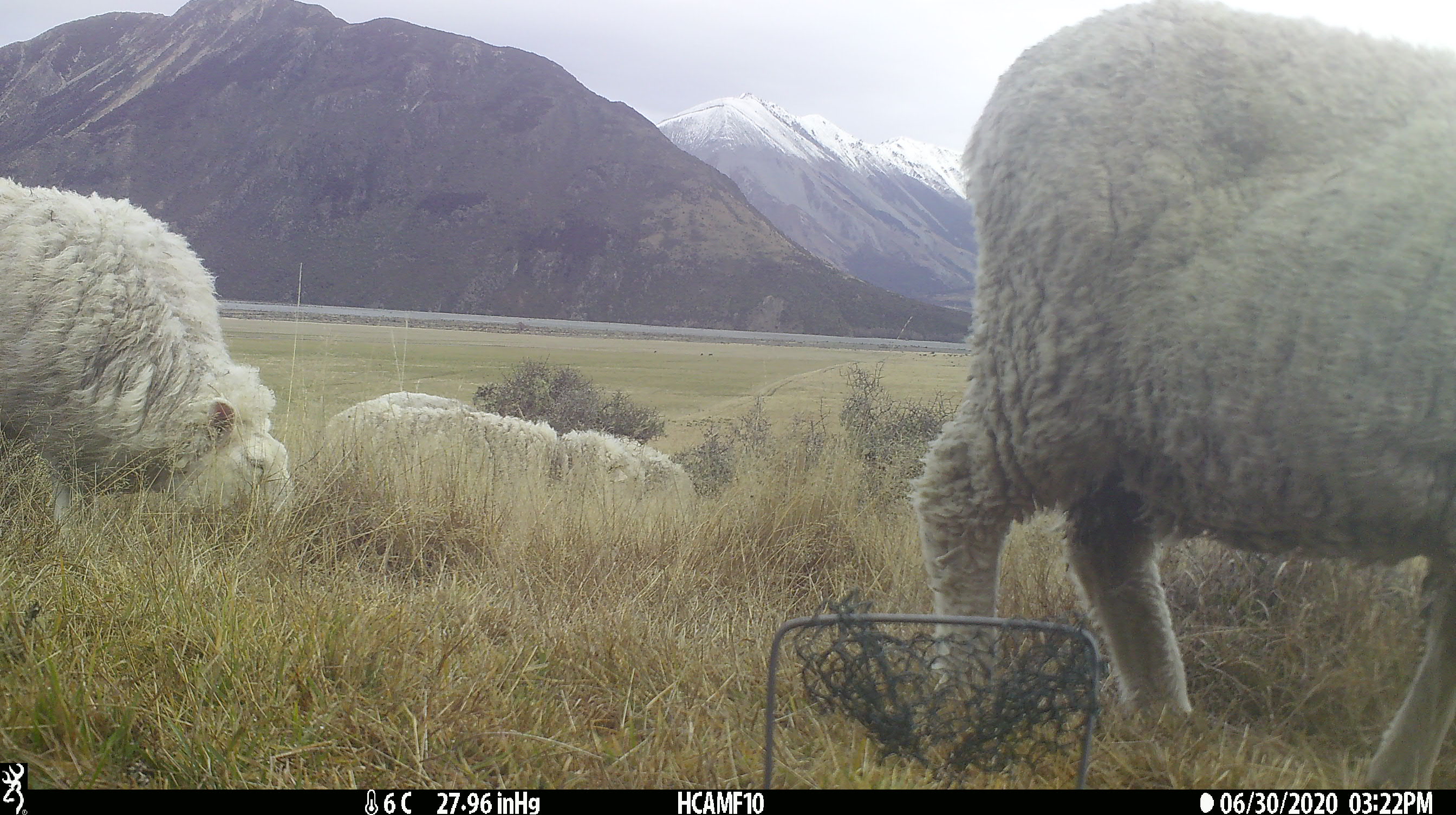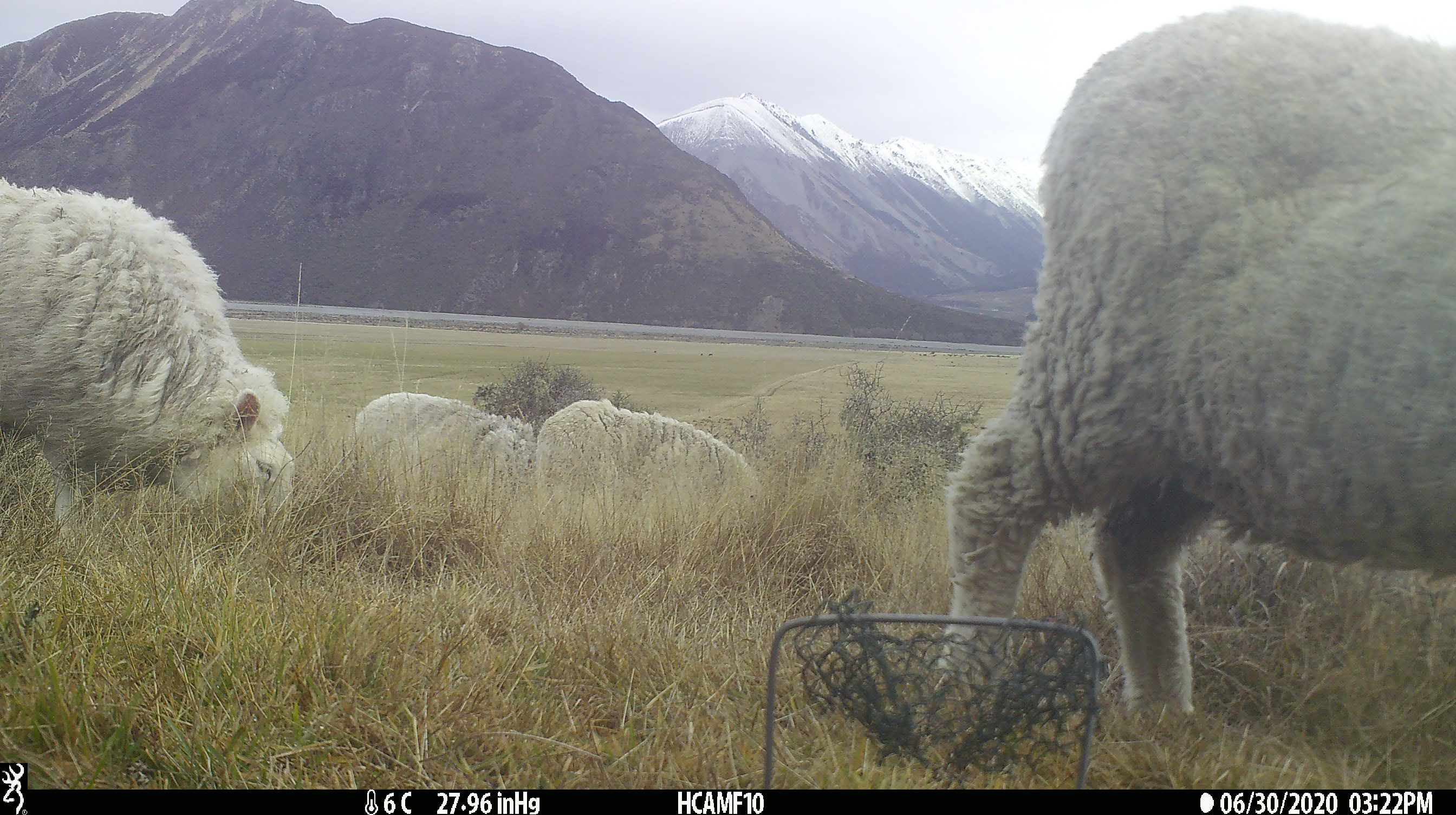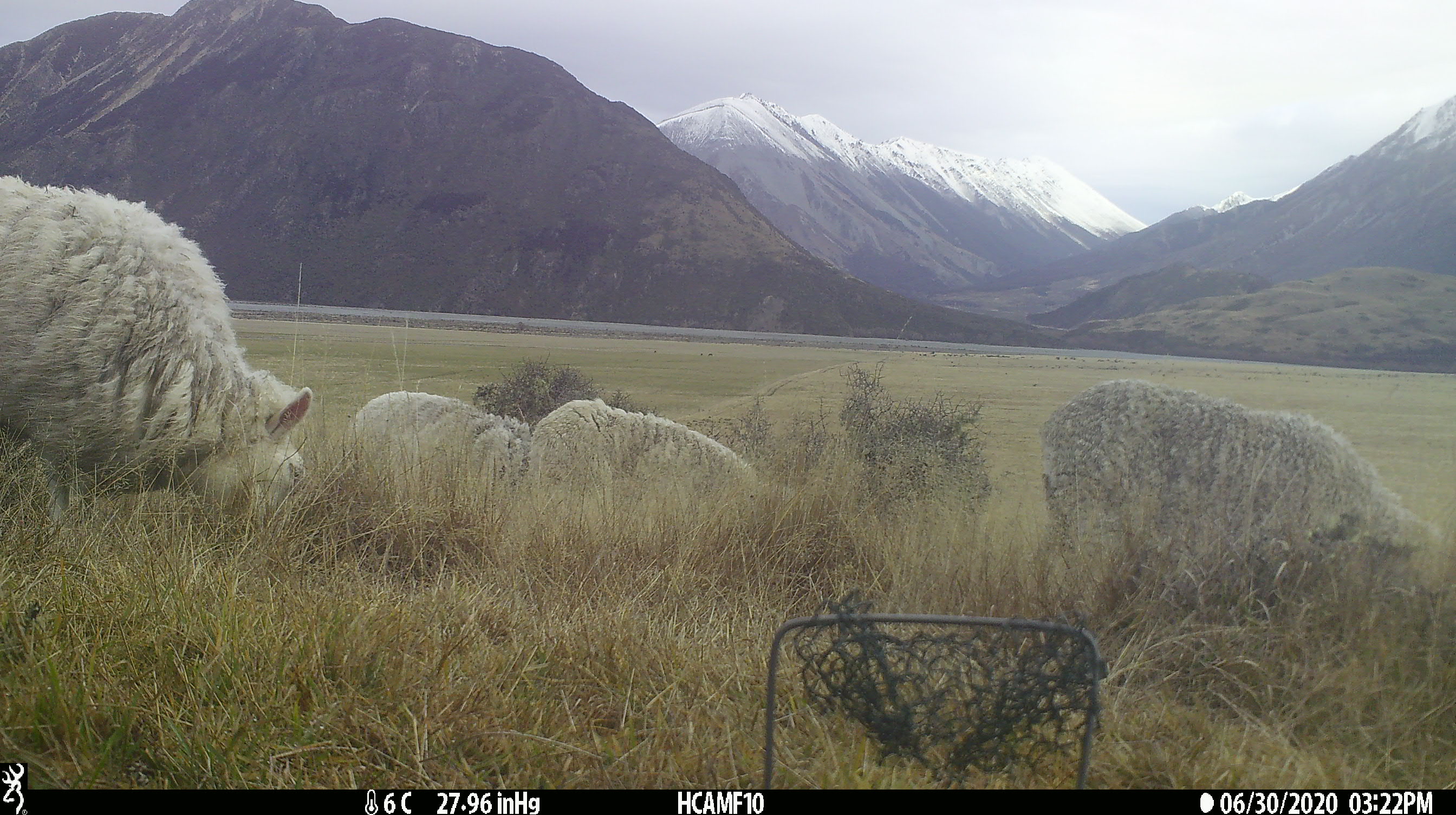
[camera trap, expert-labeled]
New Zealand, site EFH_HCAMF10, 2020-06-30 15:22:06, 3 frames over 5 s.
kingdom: Animalia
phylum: Chordata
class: Mammalia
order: Artiodactyla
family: Bovidae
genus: Ovis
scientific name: Ovis aries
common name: domestic sheep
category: sheep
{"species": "sheep (domestic sheep) (Ovis aries)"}